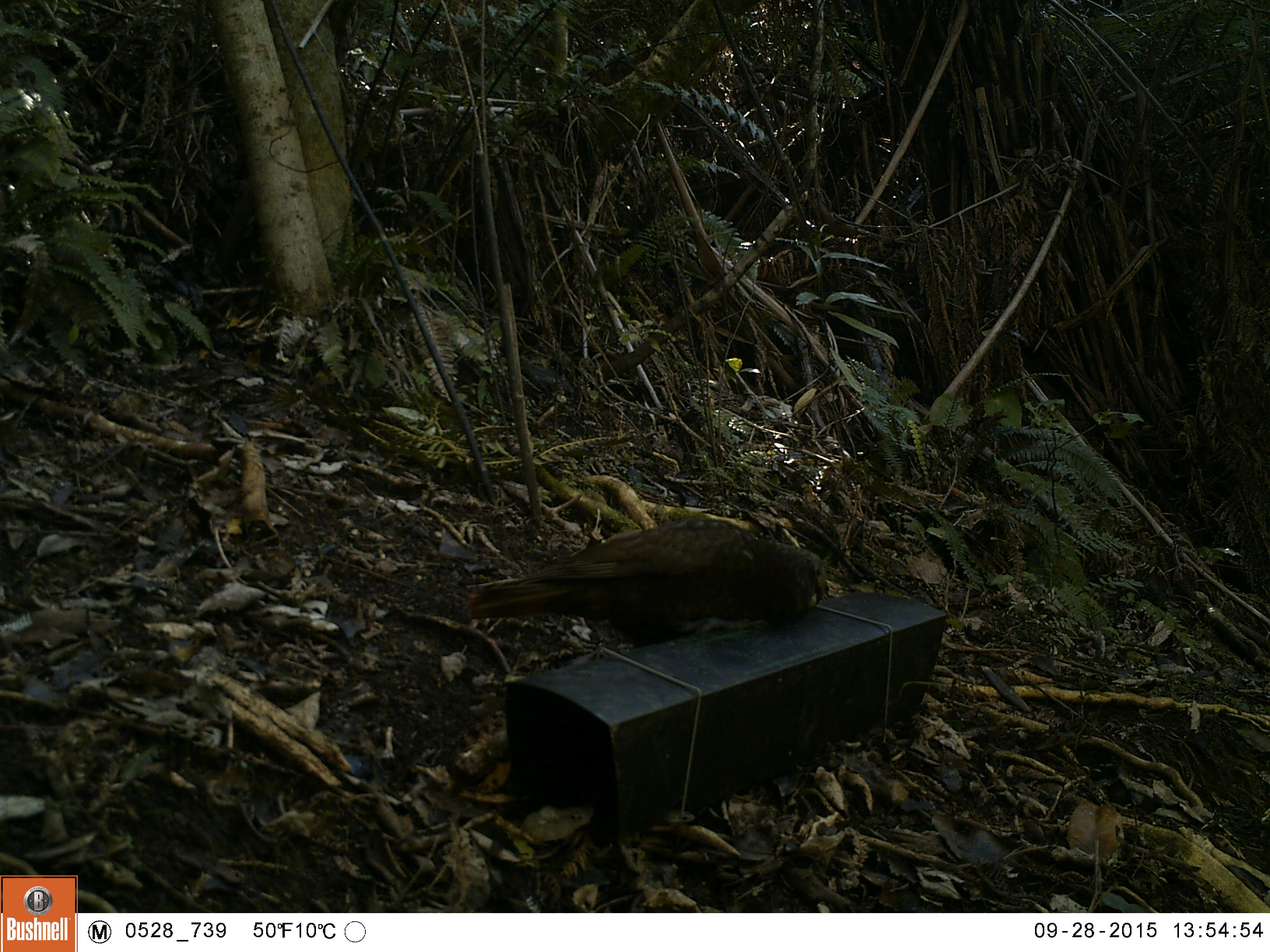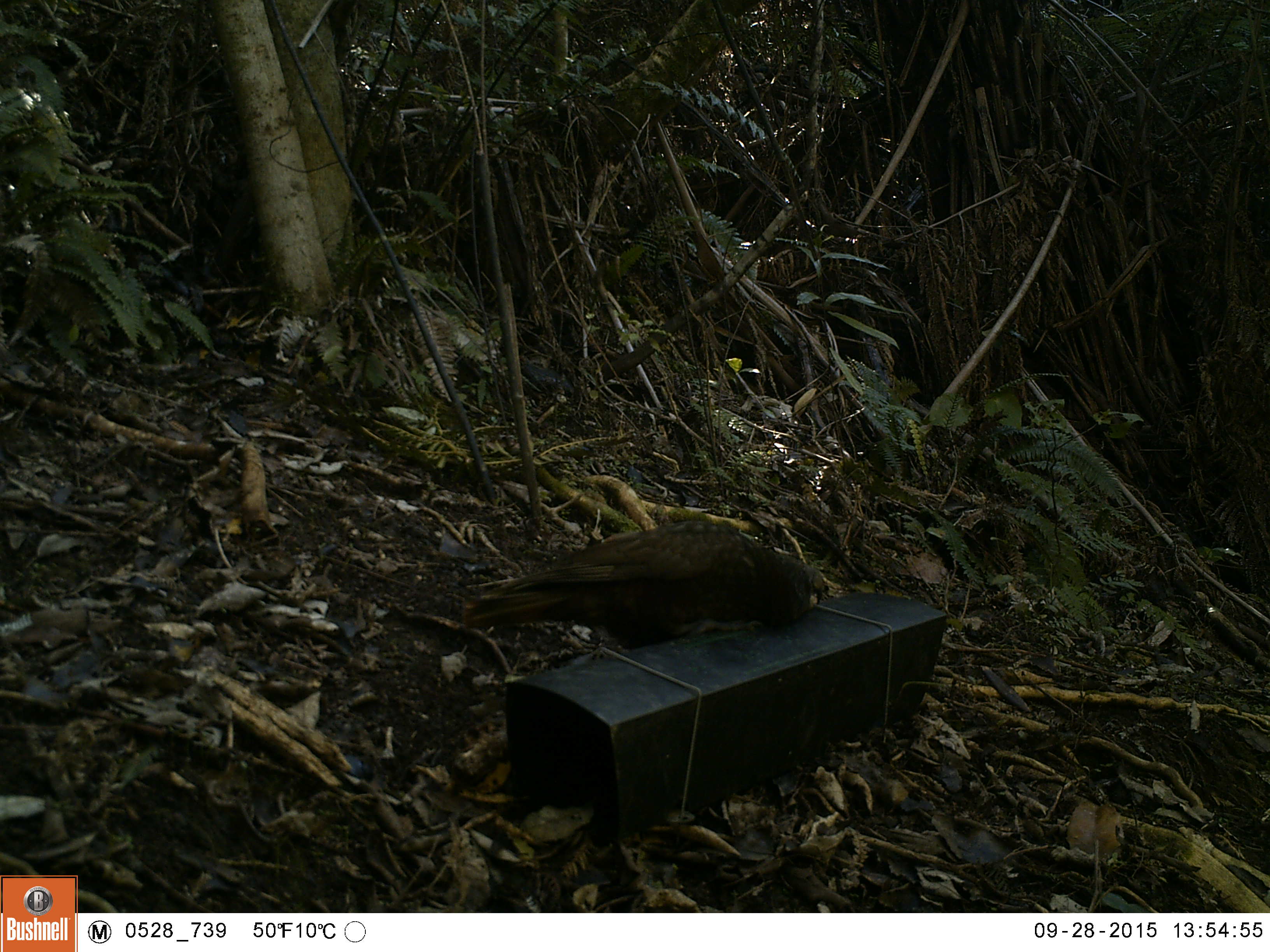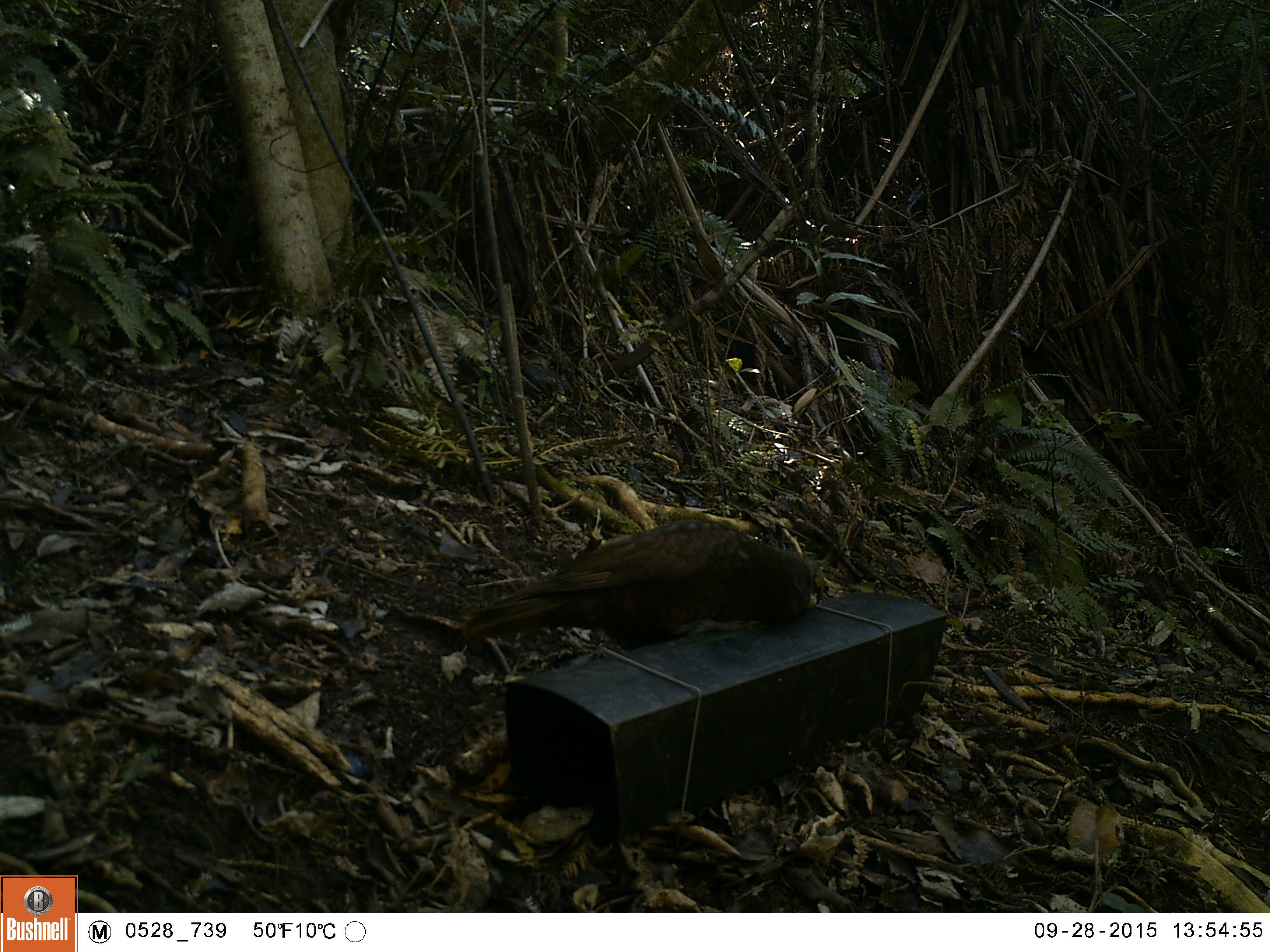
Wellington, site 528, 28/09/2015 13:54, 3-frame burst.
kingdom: Animalia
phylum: Chordata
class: Aves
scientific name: Aves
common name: bird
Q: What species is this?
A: Bird (Aves).